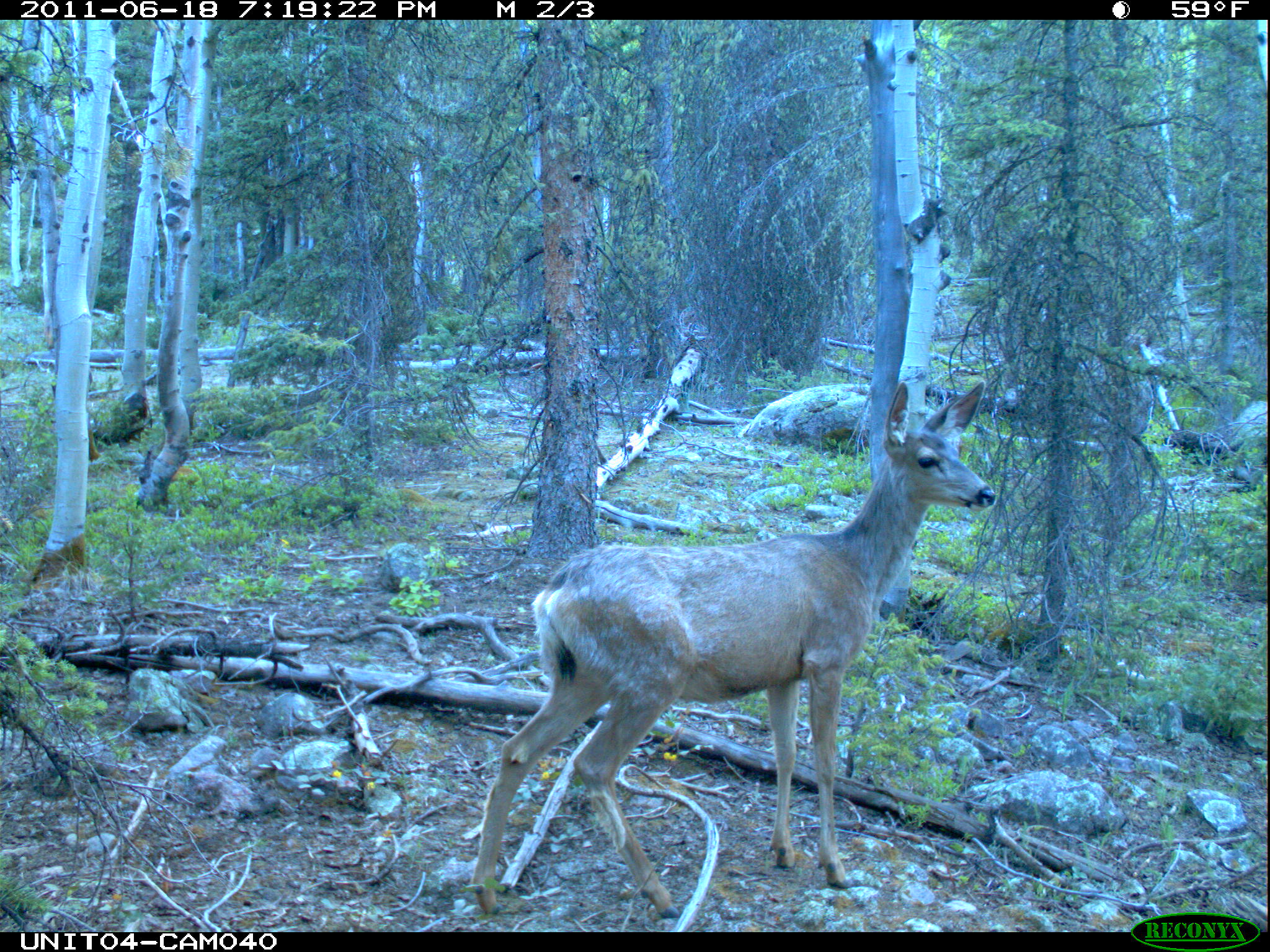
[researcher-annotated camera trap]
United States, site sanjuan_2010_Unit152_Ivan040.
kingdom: Animalia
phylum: Chordata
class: Mammalia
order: Artiodactyla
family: Cervidae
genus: Odocoileus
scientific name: Odocoileus hemionus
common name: mule deer